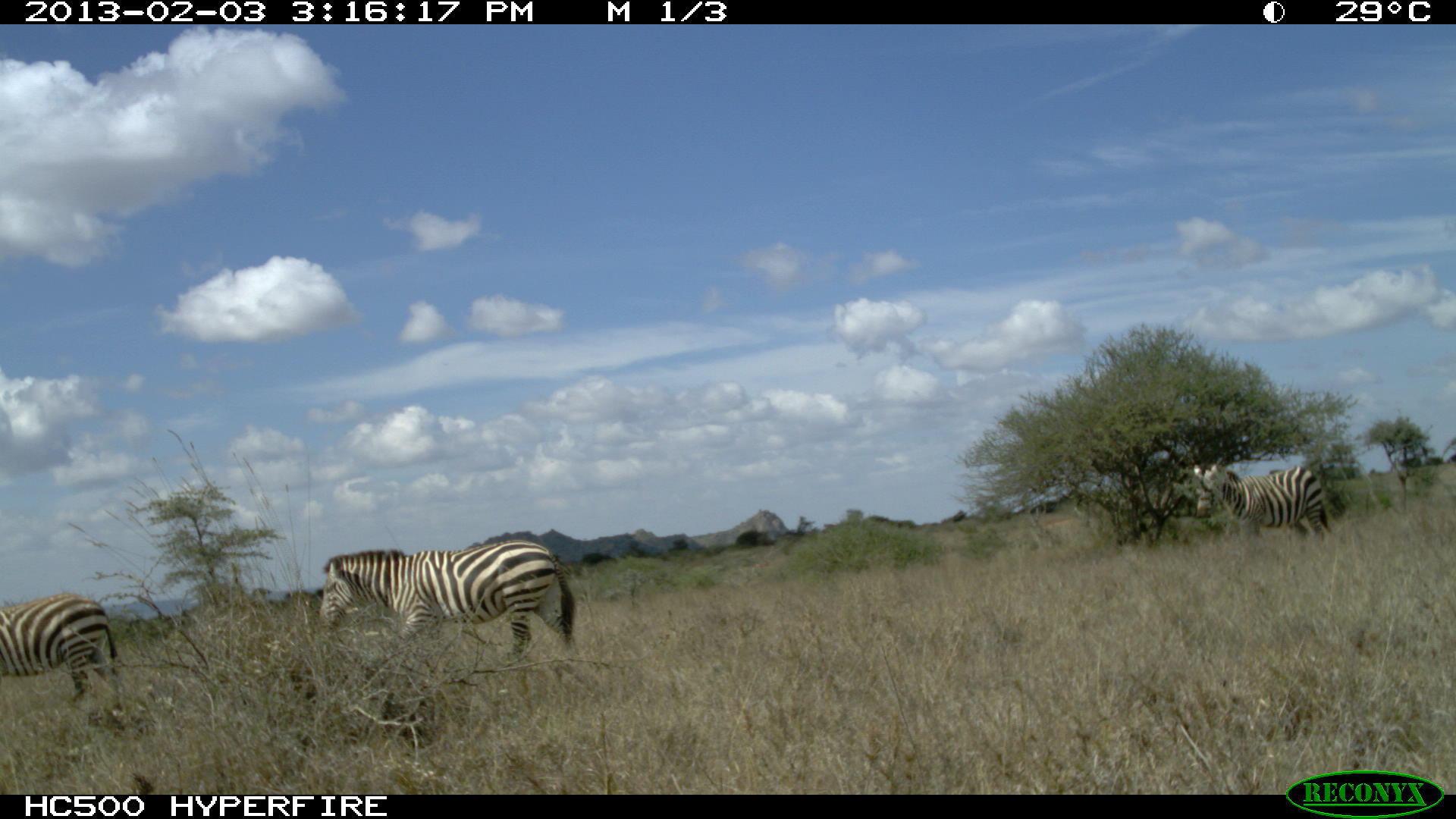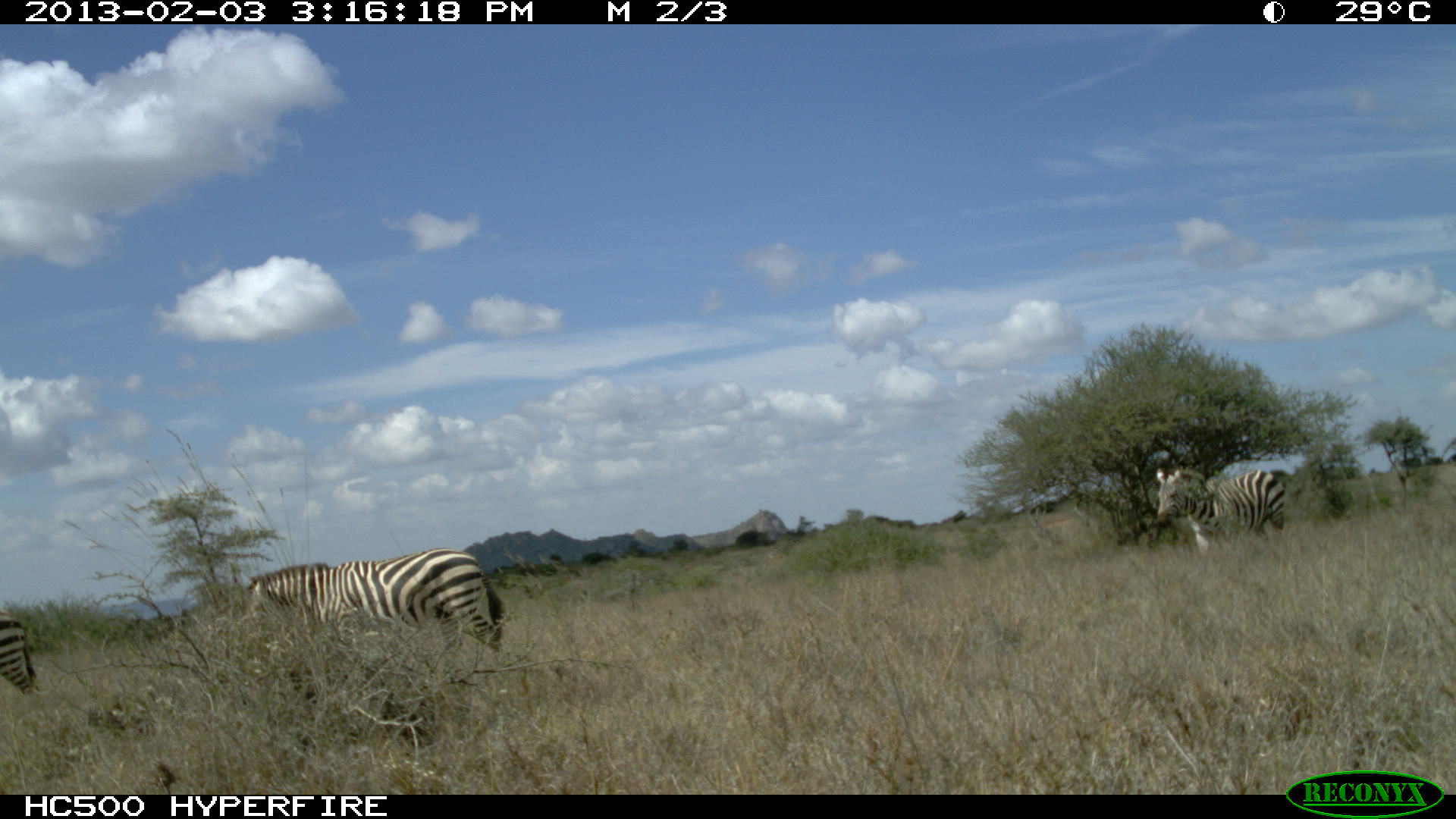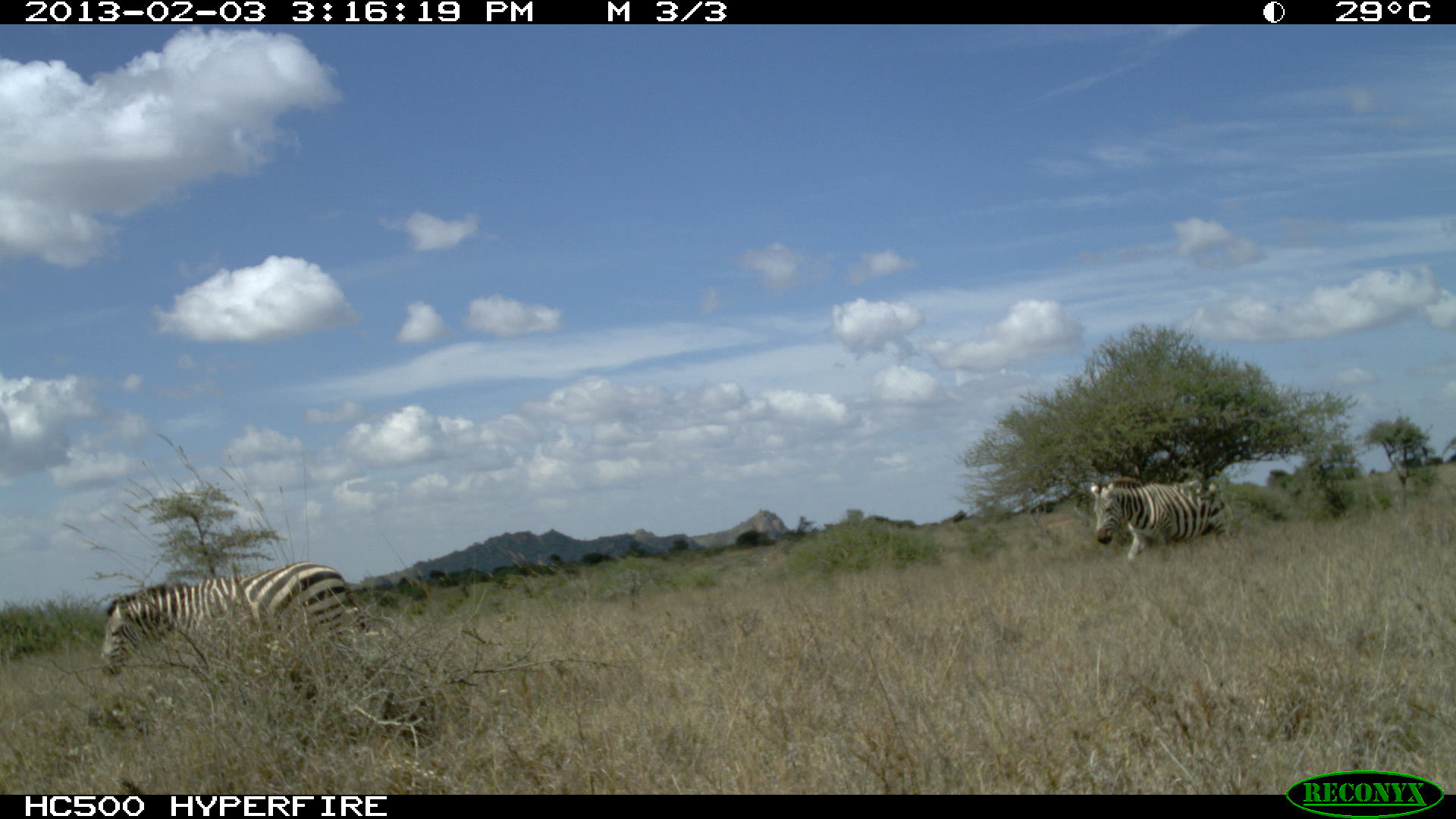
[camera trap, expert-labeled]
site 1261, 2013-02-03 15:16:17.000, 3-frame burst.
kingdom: Animalia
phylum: Chordata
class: Mammalia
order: Perissodactyla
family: Equidae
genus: Equus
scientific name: Equus quagga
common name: plains zebra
Equus quagga (plains zebra), count 3.